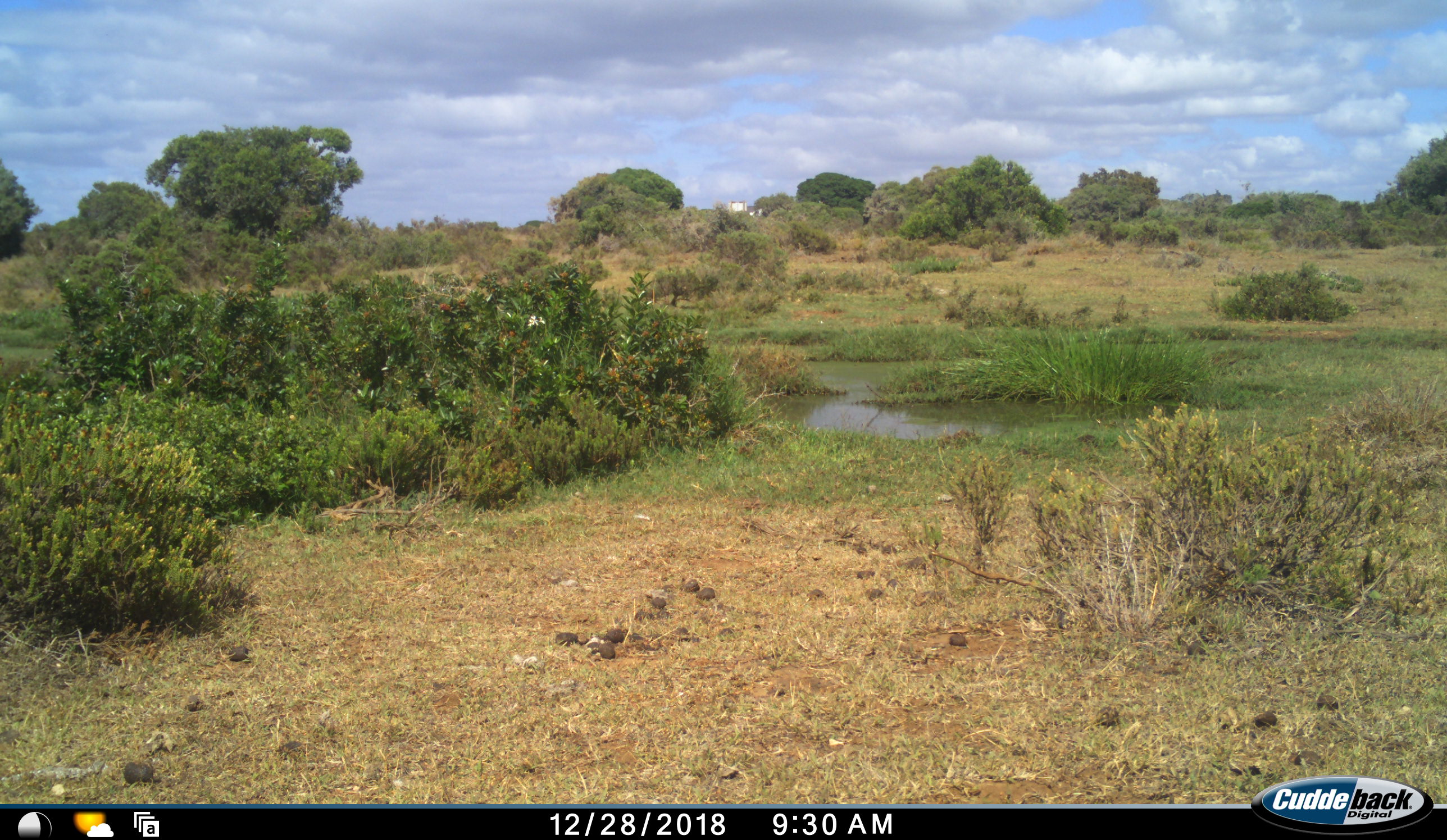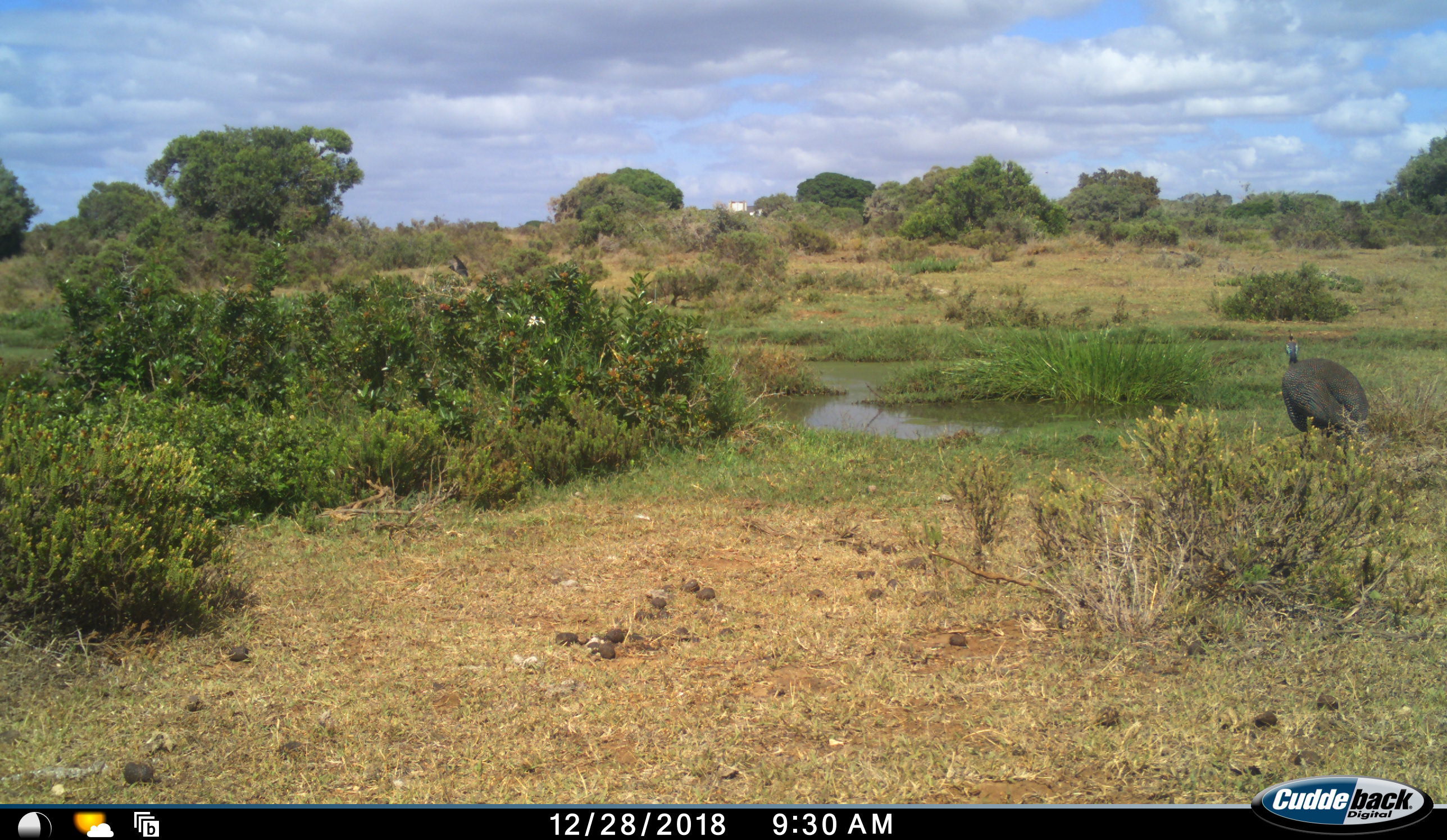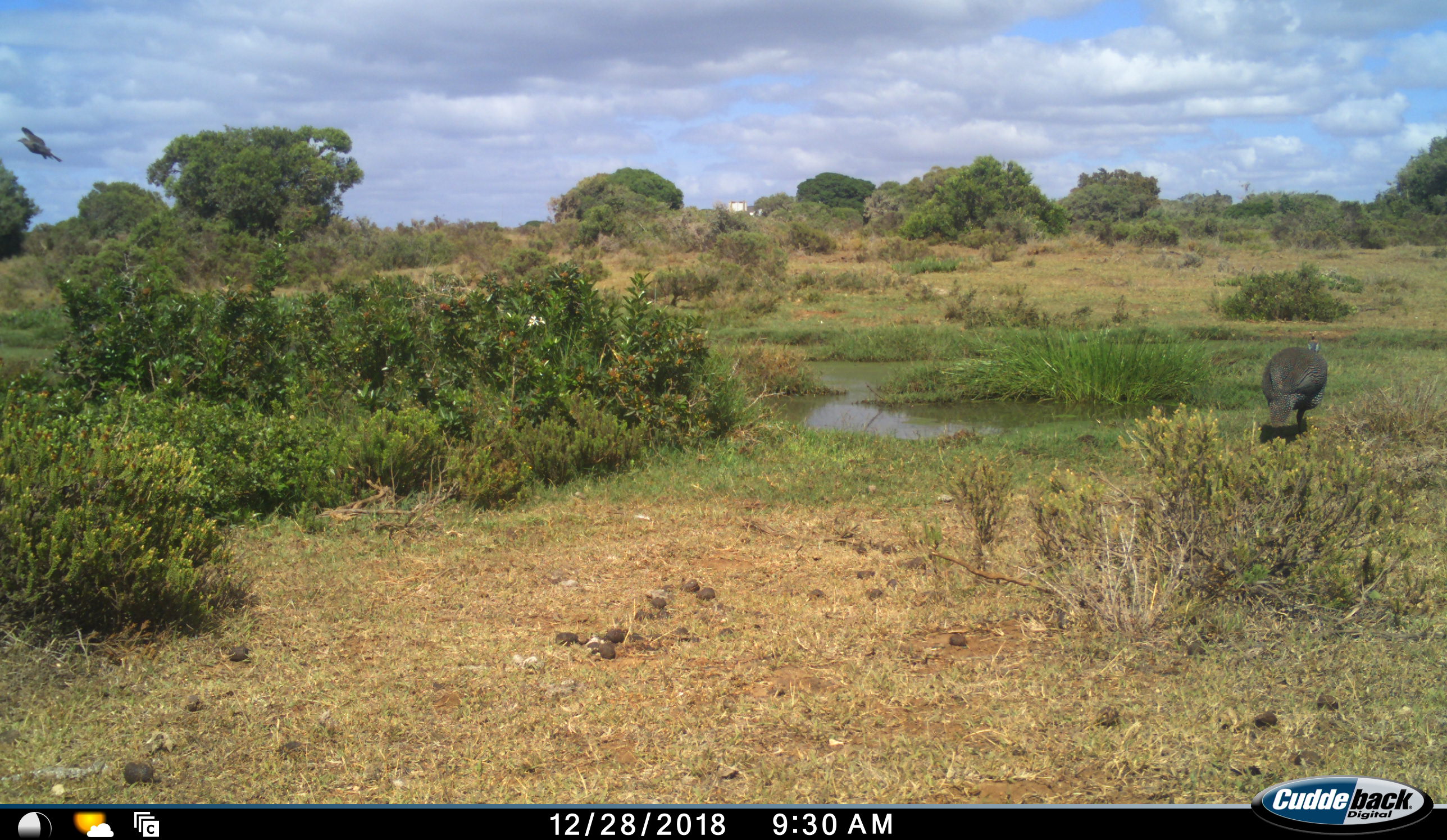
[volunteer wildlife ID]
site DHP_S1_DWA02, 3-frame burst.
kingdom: Animalia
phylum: Chordata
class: Aves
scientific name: Aves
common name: bird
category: birdother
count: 2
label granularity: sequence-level